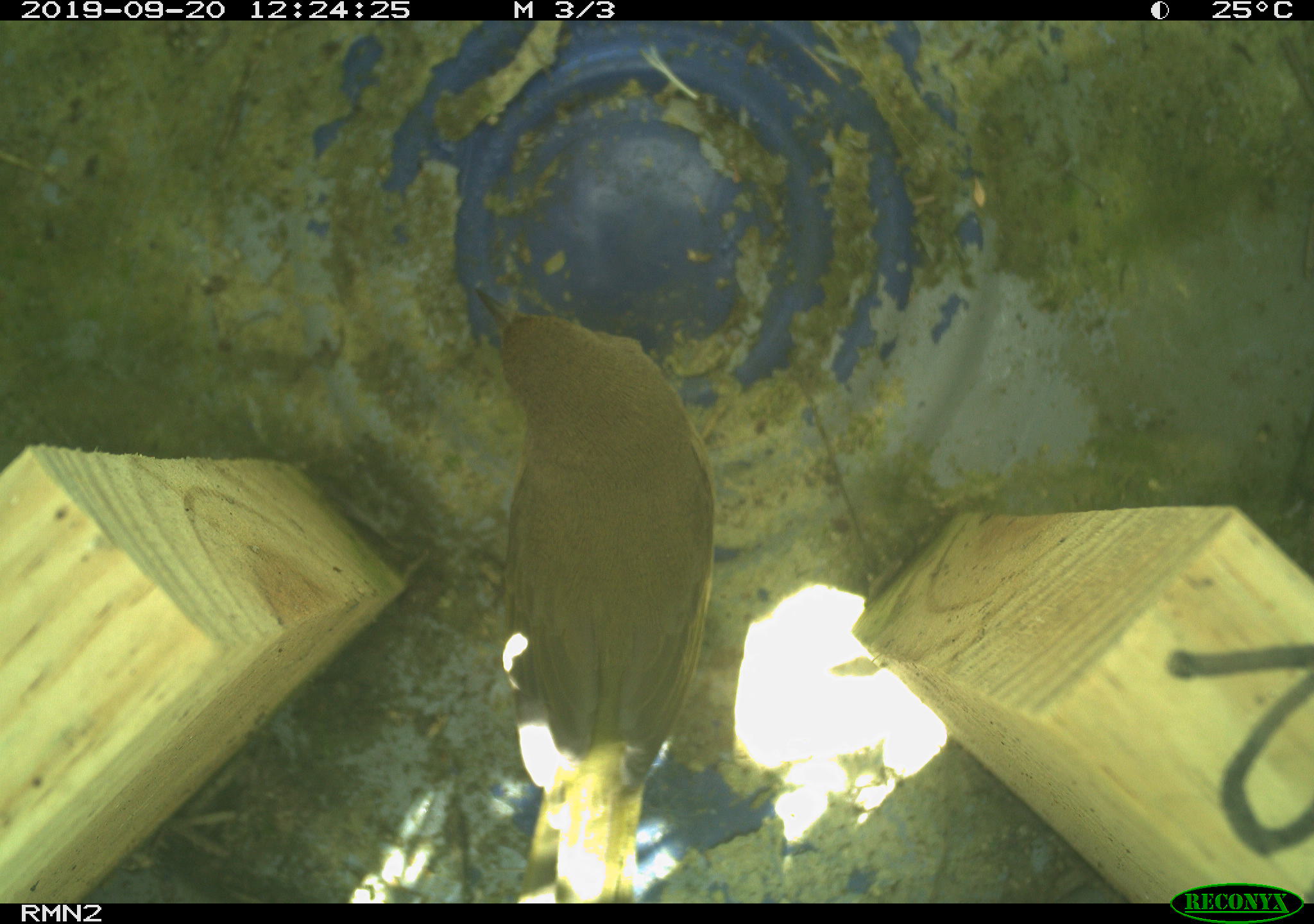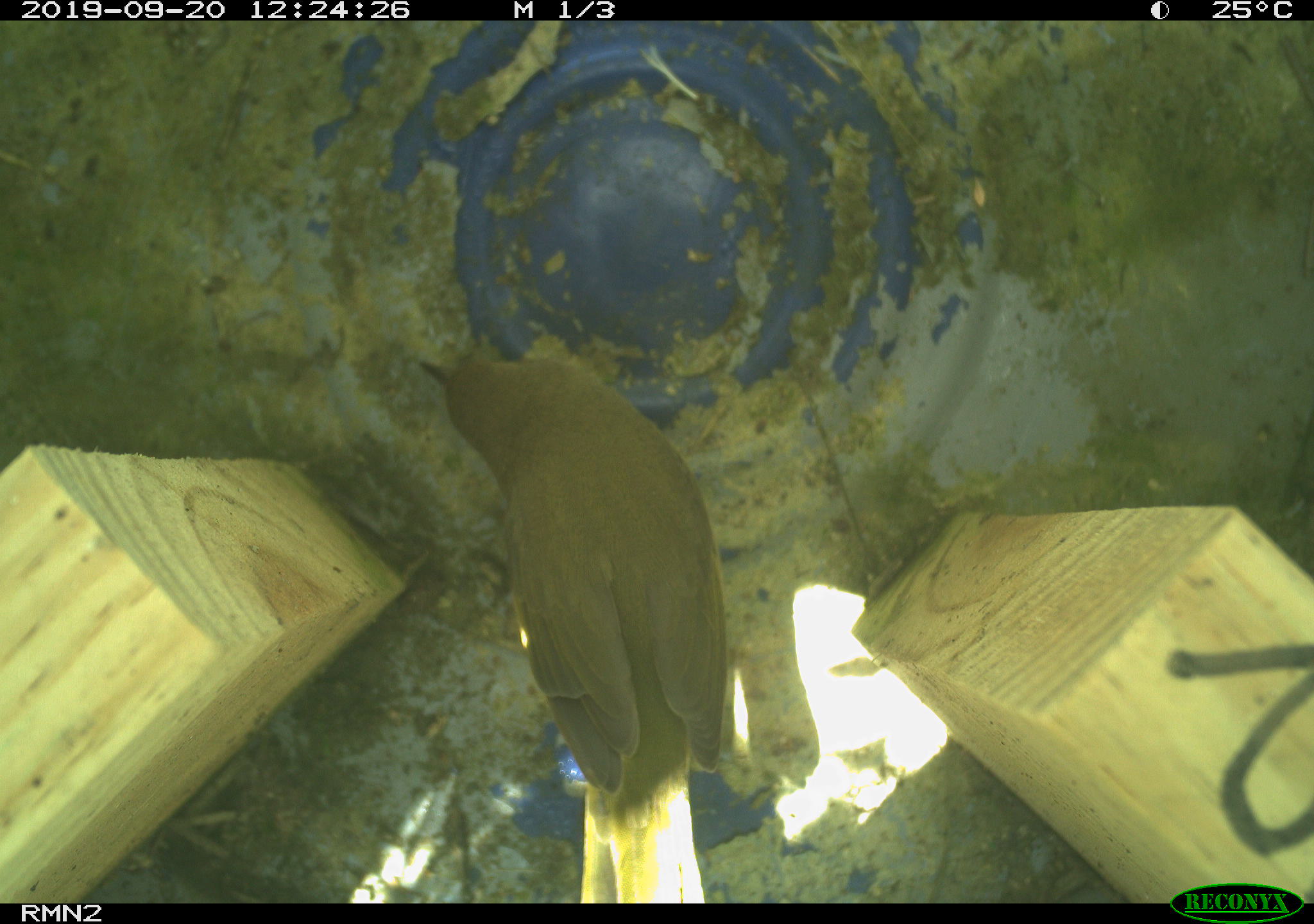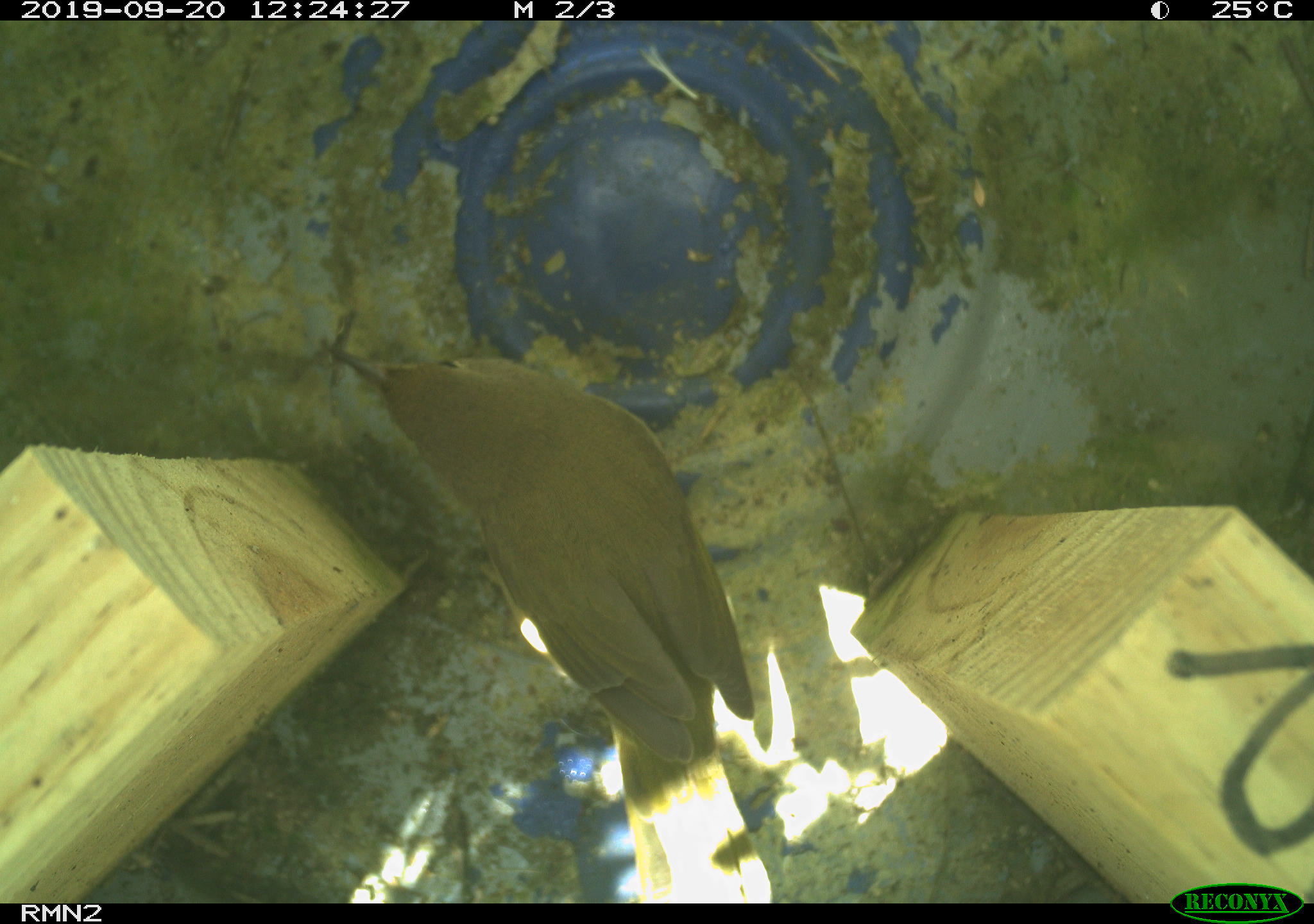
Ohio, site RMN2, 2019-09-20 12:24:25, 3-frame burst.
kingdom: Animalia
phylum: Chordata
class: Aves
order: Passeriformes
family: Parulidae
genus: Geothlypis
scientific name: Geothlypis trichas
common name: common yellowthroat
Common yellowthroat (Geothlypis trichas).